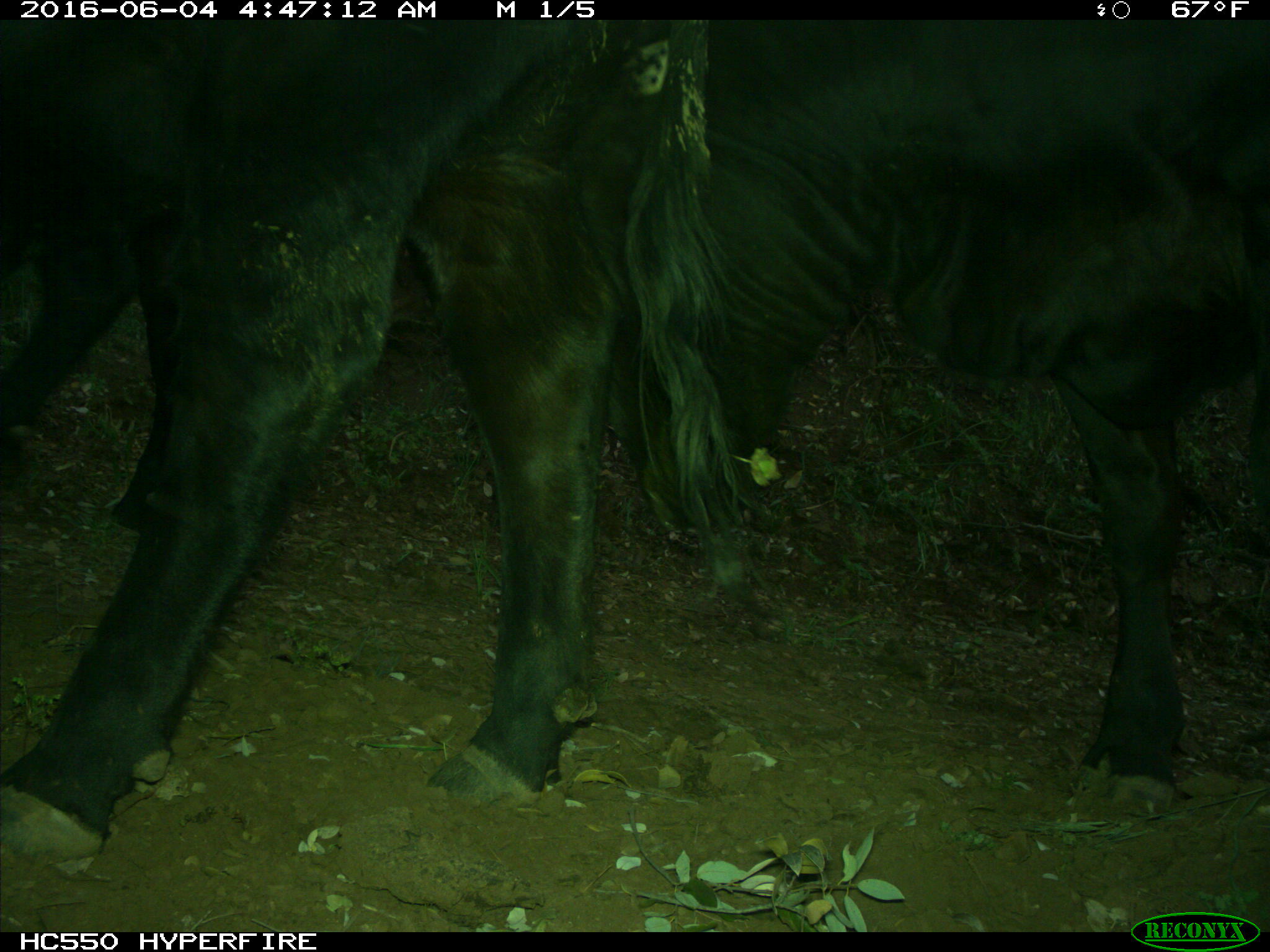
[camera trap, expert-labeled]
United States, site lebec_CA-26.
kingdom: Animalia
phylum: Chordata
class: Mammalia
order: Artiodactyla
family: Bovidae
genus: Bos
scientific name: Bos taurus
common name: domestic cow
Bos taurus (domestic cow).